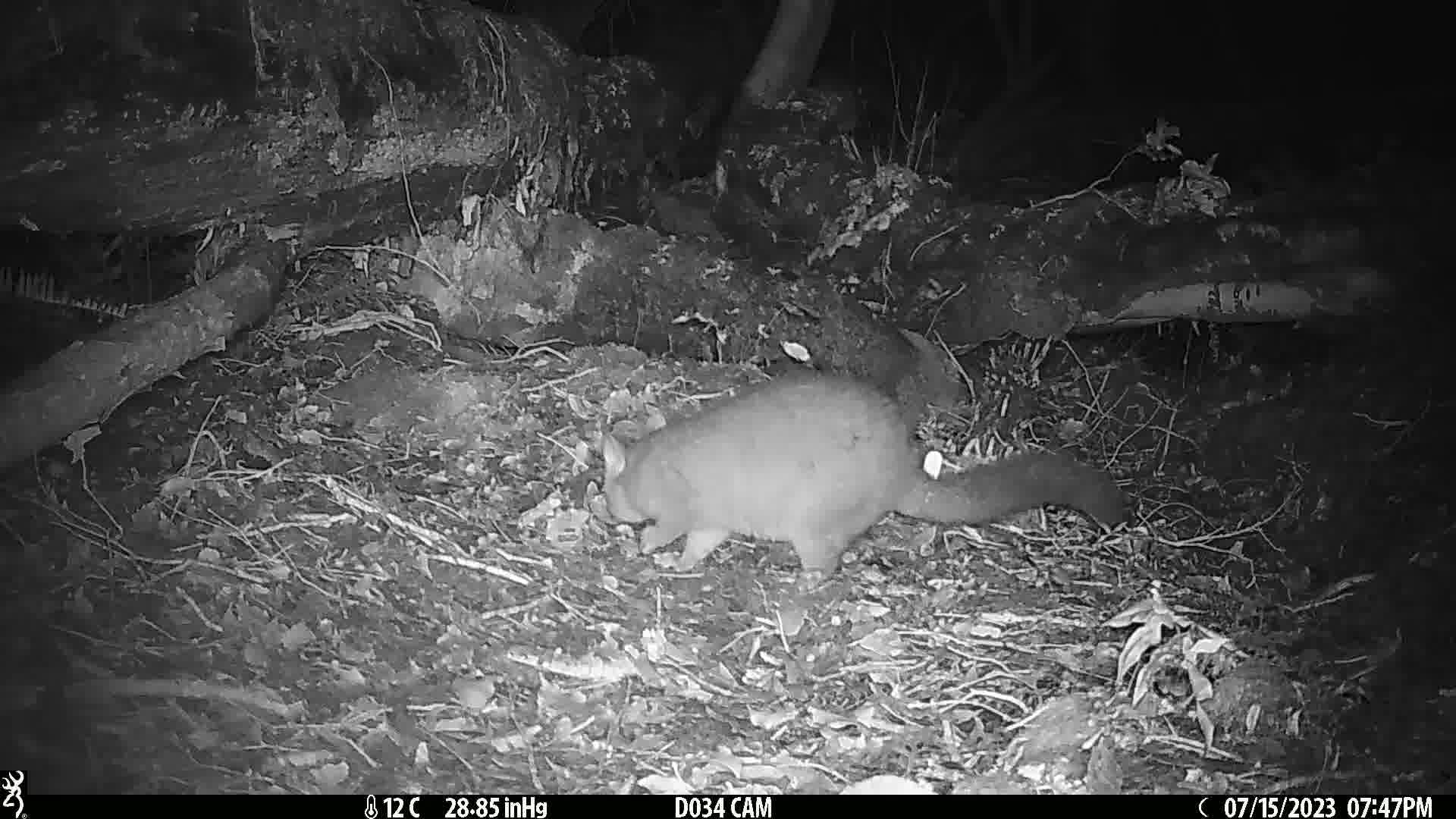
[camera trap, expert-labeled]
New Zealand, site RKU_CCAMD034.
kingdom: Animalia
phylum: Chordata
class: Mammalia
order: Diprotodontia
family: Phalangeridae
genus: Trichosurus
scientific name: Trichosurus vulpecula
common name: common brushtail possum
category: possum